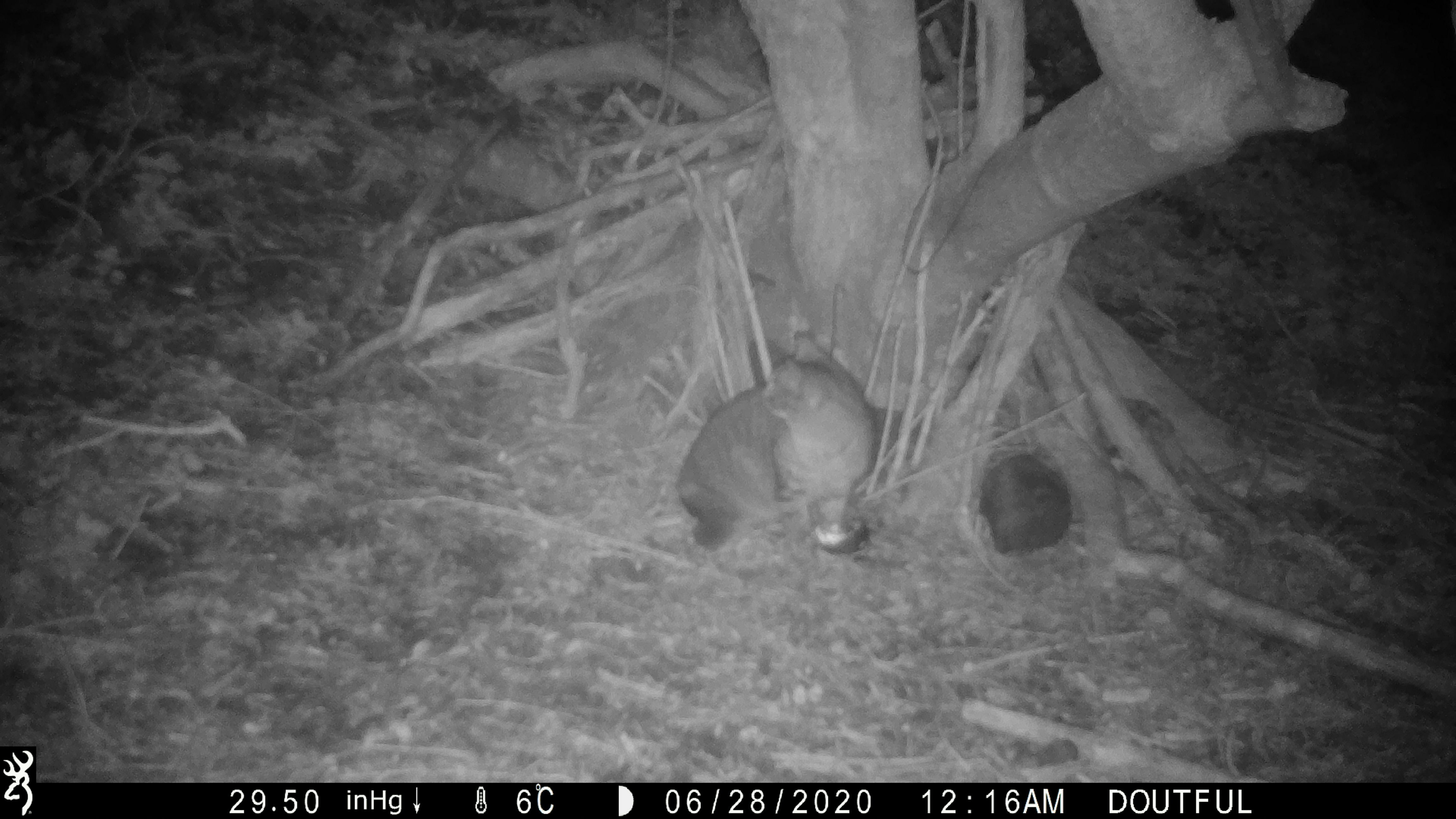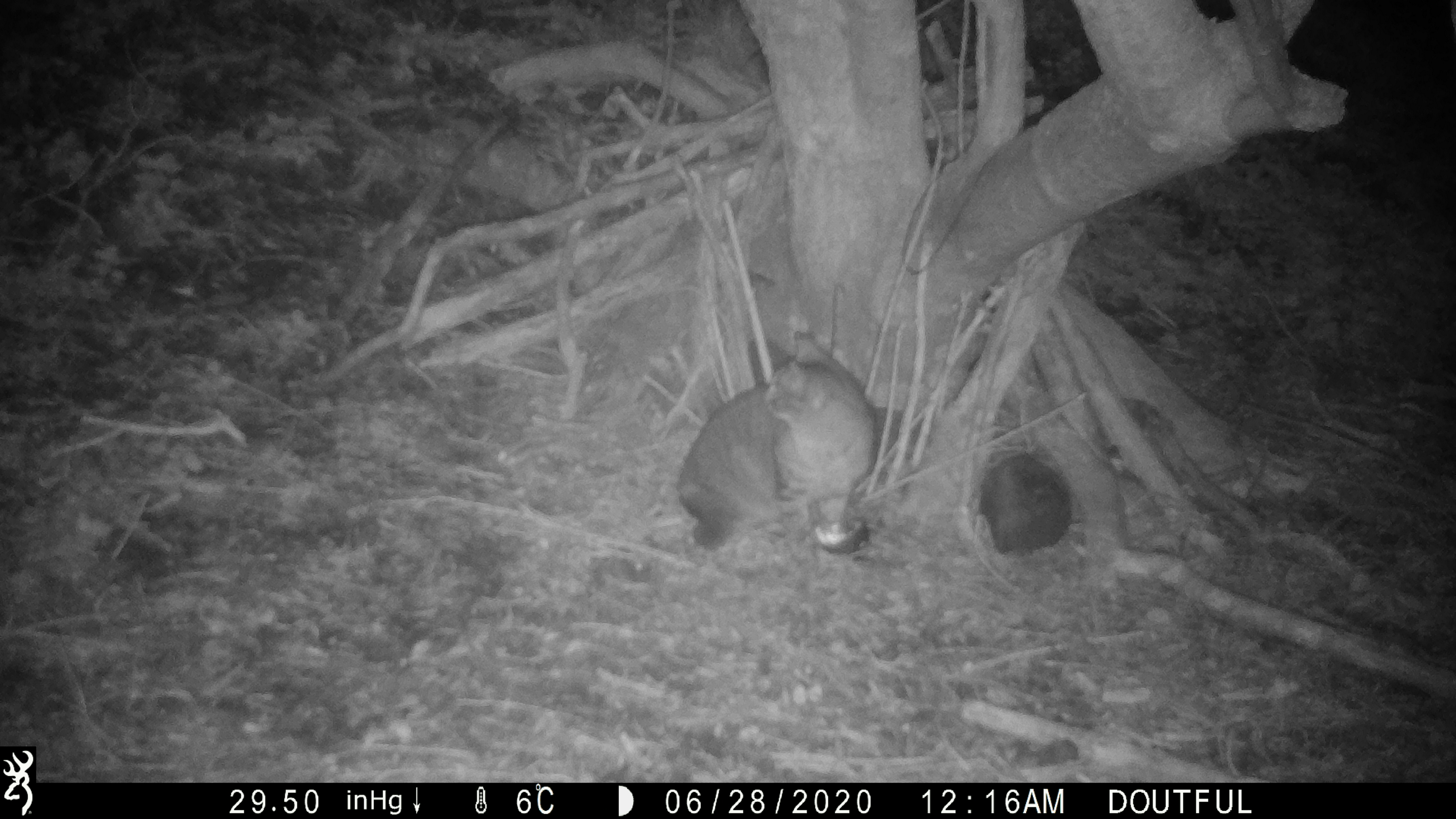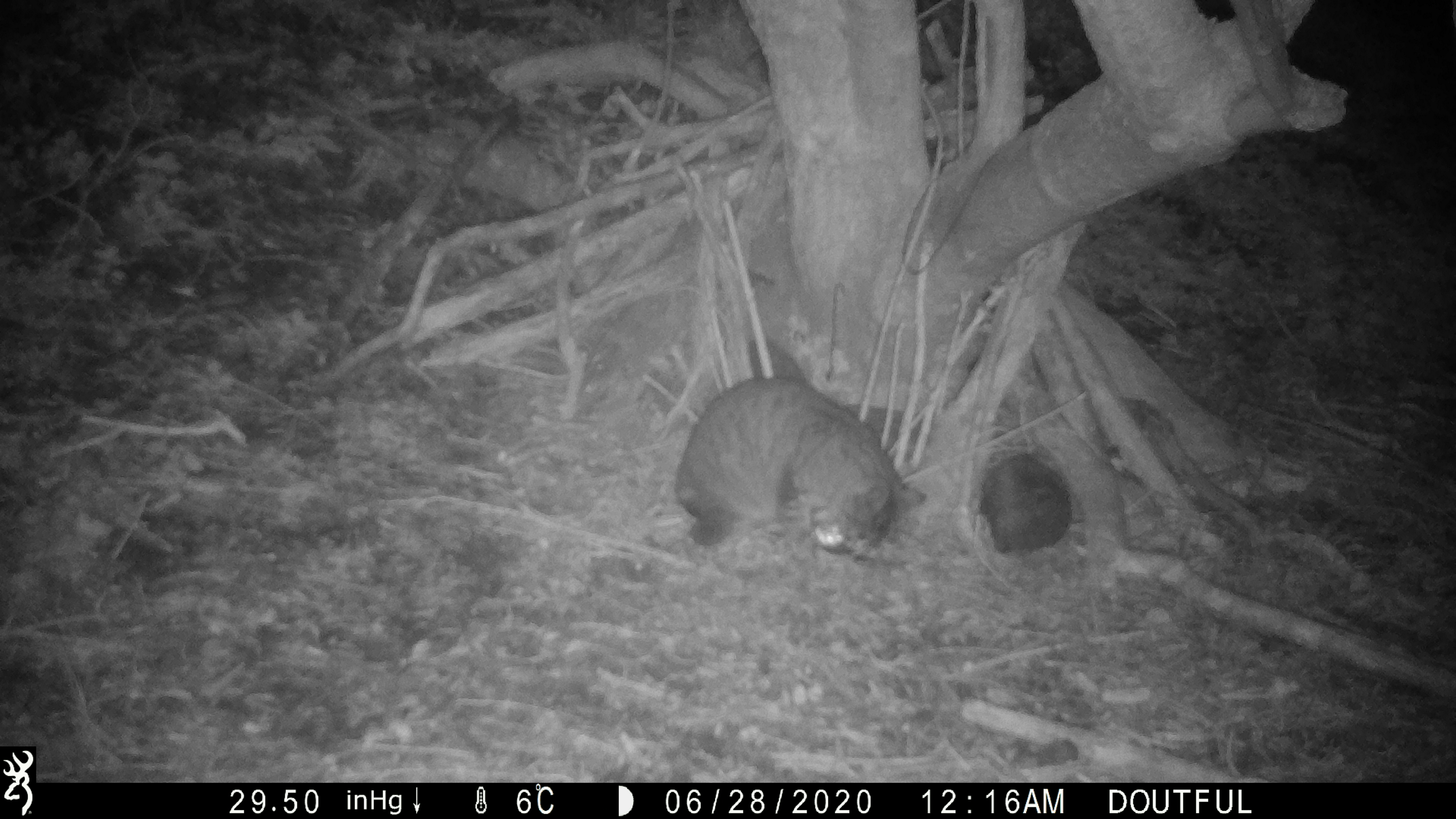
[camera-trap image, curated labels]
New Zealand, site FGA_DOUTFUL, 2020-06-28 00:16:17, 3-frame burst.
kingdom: Animalia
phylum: Chordata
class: Mammalia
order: Carnivora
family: Felidae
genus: Felis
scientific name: Felis catus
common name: domestic cat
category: cat